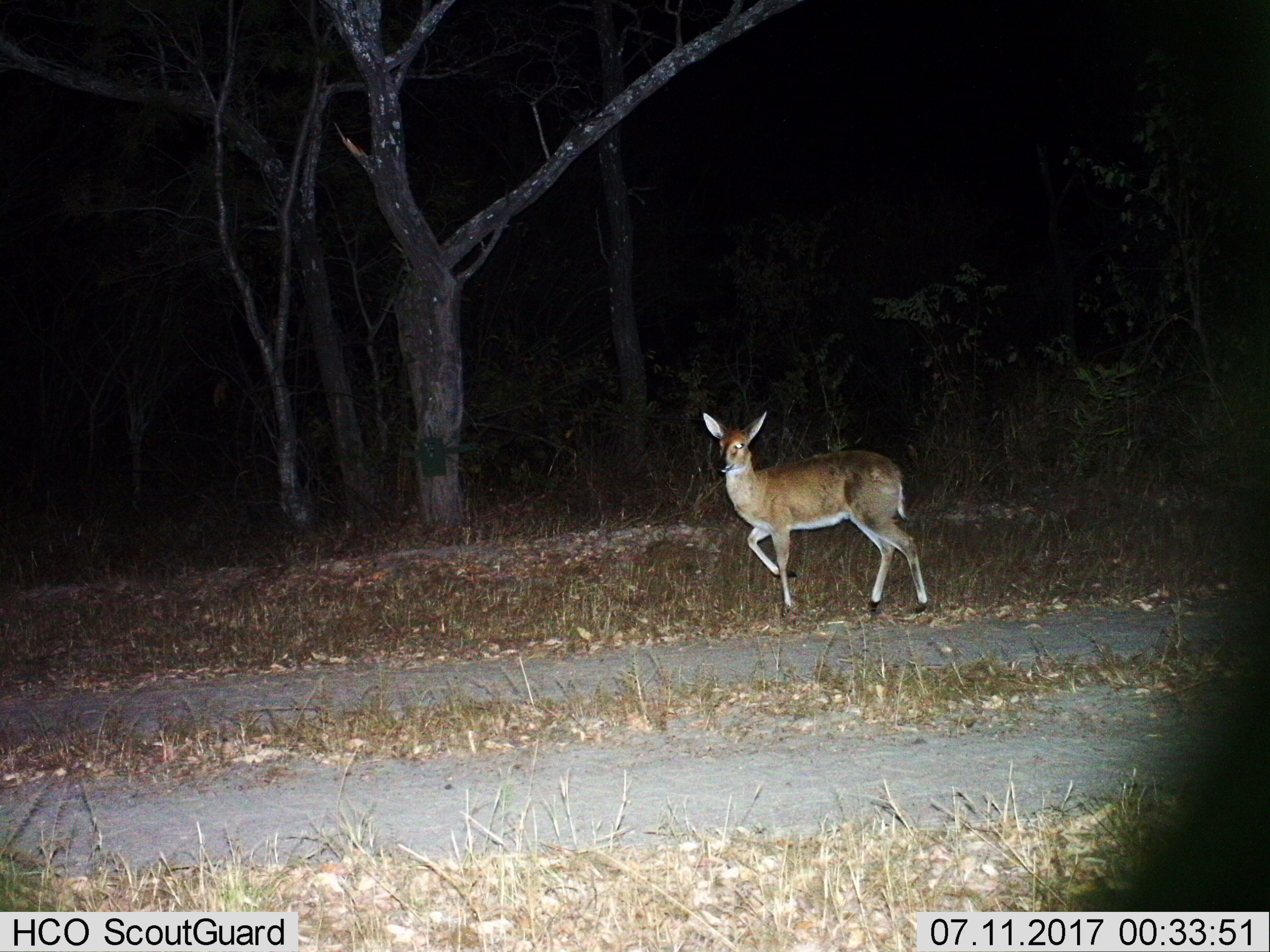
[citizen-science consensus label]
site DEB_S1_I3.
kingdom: Animalia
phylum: Chordata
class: Mammalia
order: Artiodactyla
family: Bovidae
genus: Sylvicapra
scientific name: Sylvicapra grimmia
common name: common duiker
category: duikercommongrey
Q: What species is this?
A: Duikercommongrey (common duiker) (Sylvicapra grimmia).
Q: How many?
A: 1.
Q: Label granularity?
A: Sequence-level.